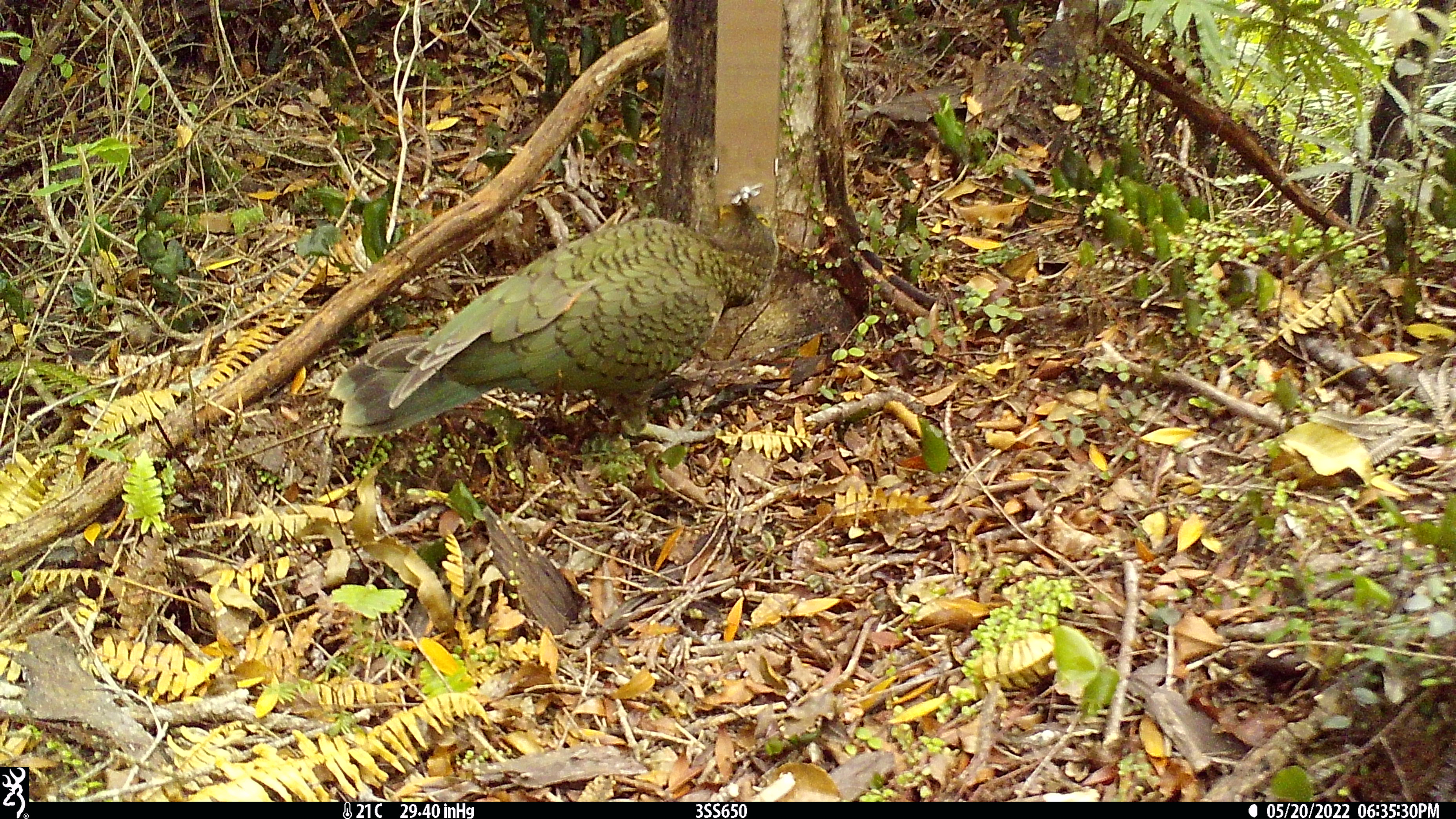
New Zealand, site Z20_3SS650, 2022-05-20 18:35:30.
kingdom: Animalia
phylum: Chordata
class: Aves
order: Psittaciformes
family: Strigopidae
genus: Nestor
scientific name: Nestor notabilis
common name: kea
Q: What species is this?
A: Kea (Nestor notabilis).